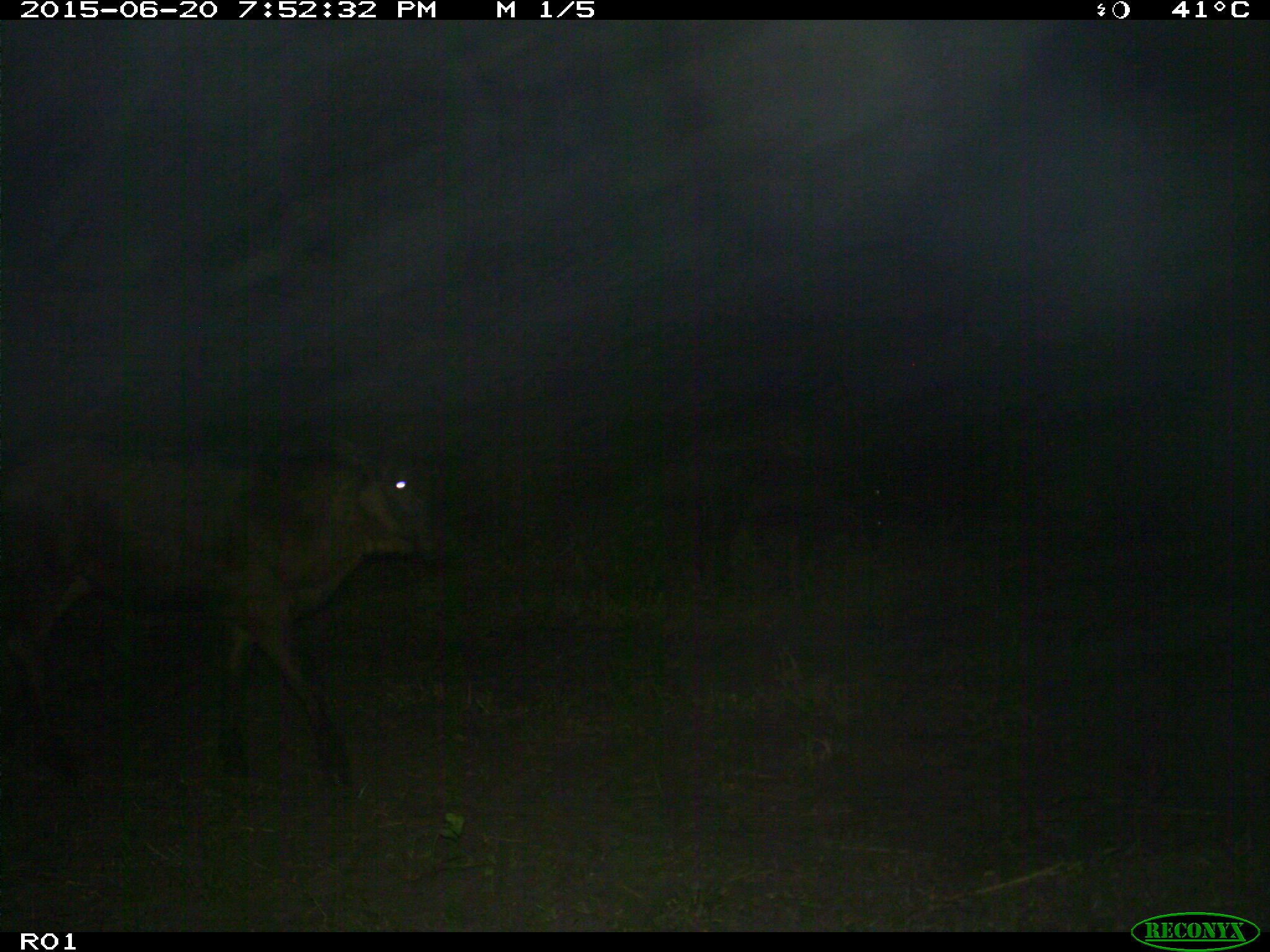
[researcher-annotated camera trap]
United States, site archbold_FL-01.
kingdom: Animalia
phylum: Chordata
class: Mammalia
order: Artiodactyla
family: Bovidae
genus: Bos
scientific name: Bos taurus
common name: domestic cow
Bos taurus (domestic cow).